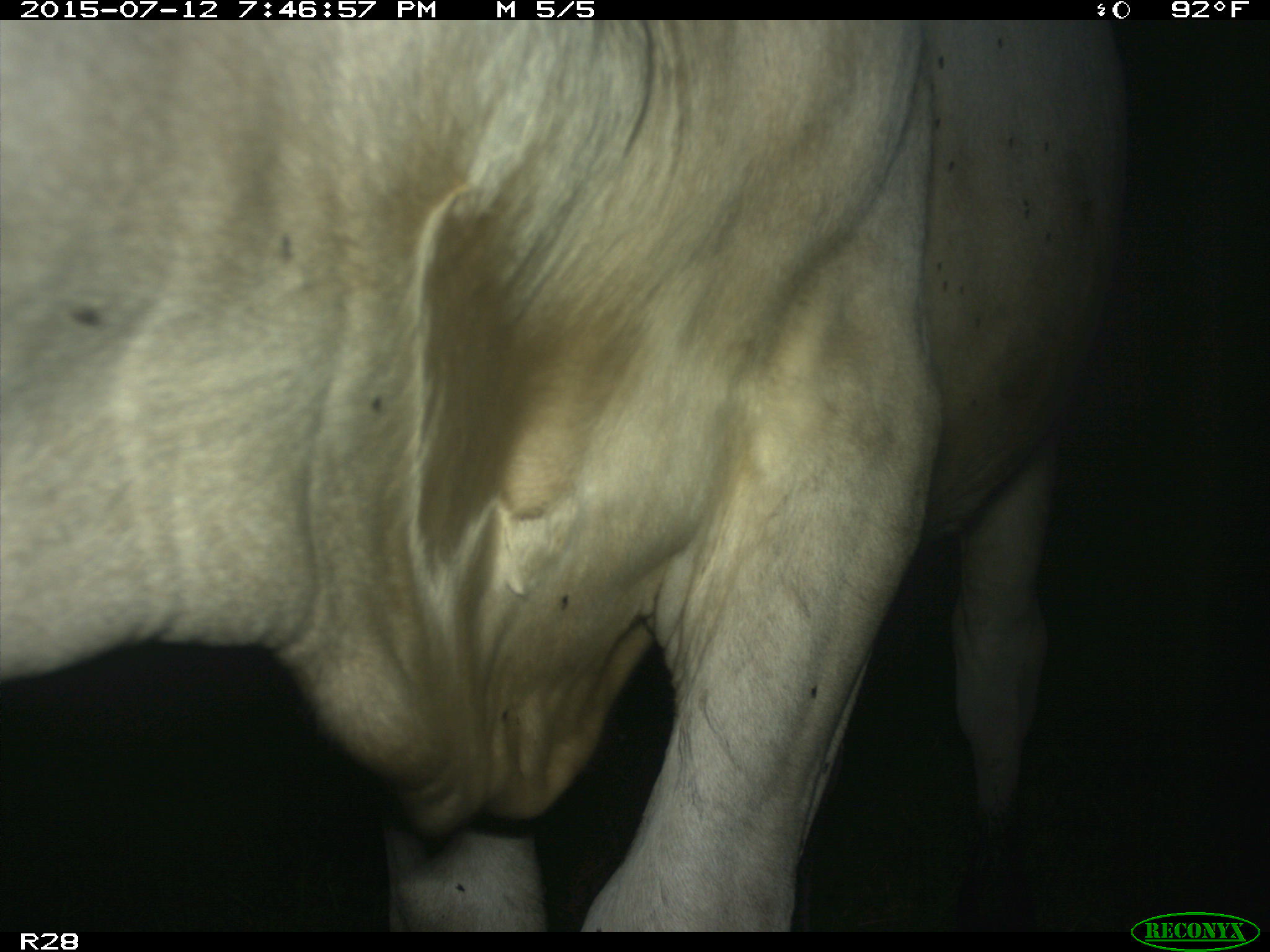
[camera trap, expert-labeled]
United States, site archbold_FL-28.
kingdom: Animalia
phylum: Chordata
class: Mammalia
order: Artiodactyla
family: Bovidae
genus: Bos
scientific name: Bos taurus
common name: domestic cow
Bos taurus (domestic cow).